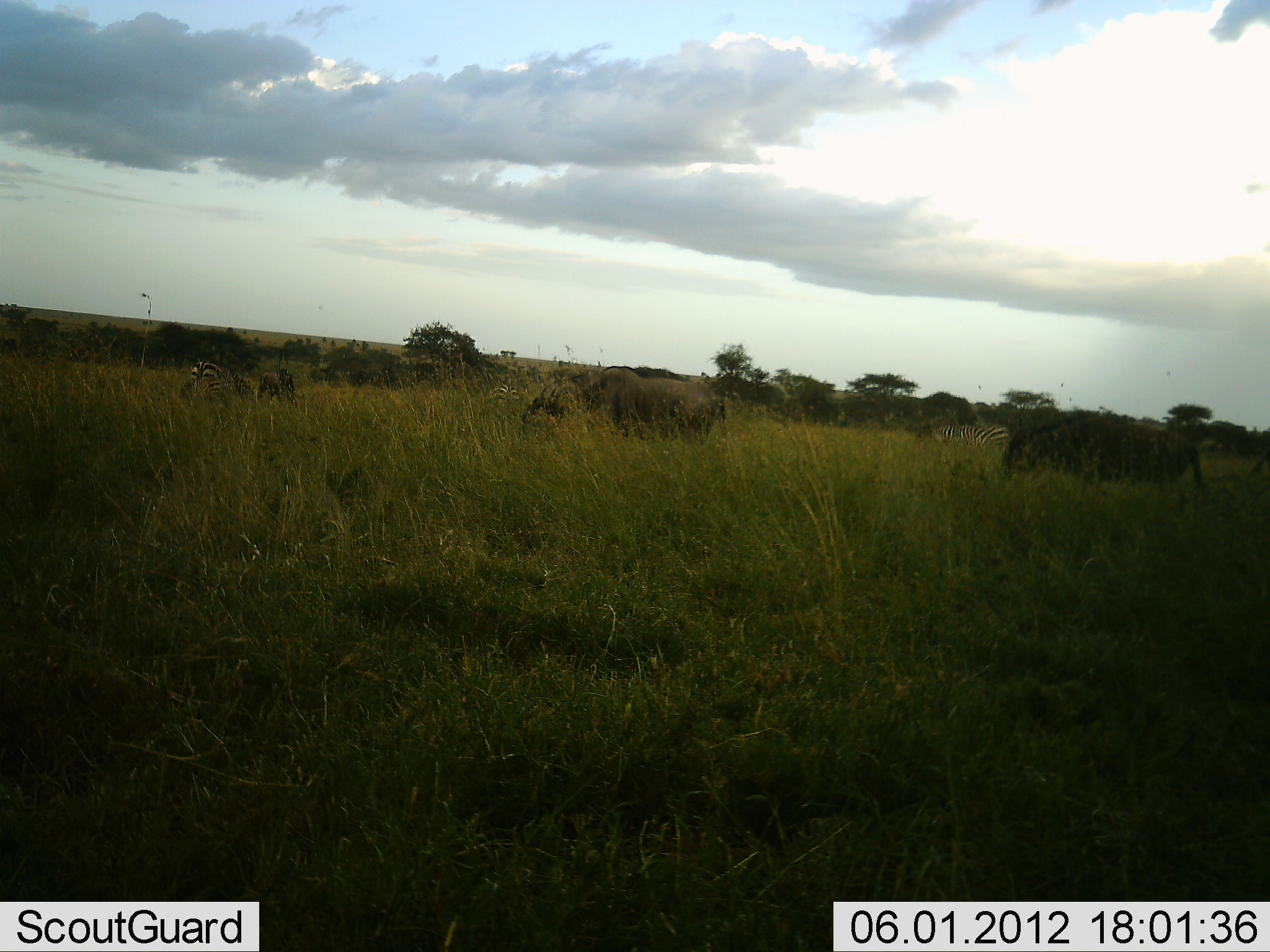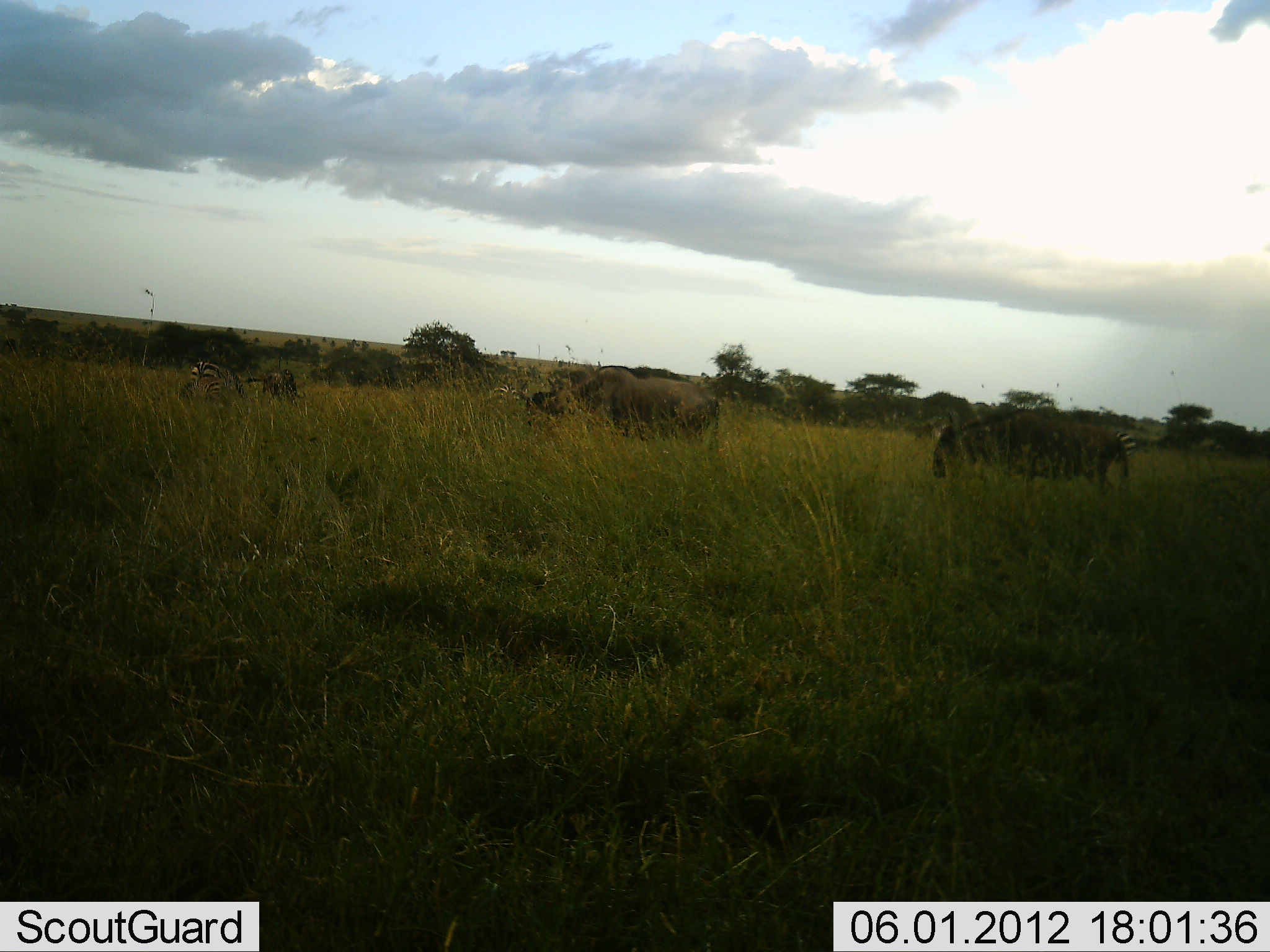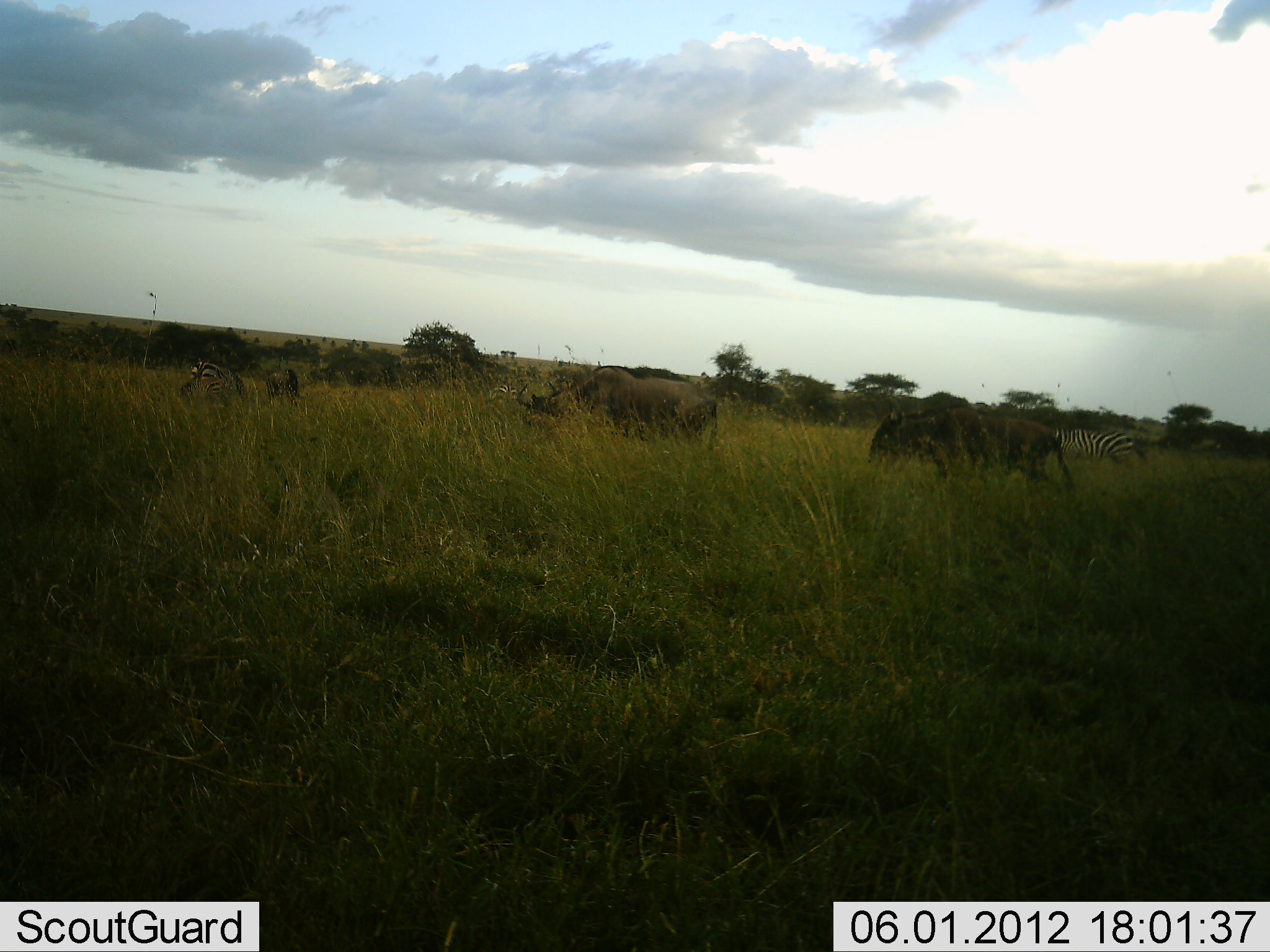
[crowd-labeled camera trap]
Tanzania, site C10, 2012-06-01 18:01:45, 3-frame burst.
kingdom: Animalia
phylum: Chordata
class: Mammalia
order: Artiodactyla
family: Bovidae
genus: Connochaetes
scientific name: Connochaetes taurinus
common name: blue wildebeest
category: wildebeest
Wildebeest (blue wildebeest) (Connochaetes taurinus), count 3. Behavior (volunteer vote fractions): standing 42%, resting 0%, moving 83%, interacting 0%. Young present (vote fraction): 0%. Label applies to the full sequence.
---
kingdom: Animalia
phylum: Chordata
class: Mammalia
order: Perissodactyla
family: Equidae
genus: Equus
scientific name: Equus quagga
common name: plains zebra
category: zebra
Zebra (plains zebra) (Equus quagga), count 2. Behavior (volunteer vote fractions): standing 45%, resting 0%, moving 9%, interacting 0%. Young present (vote fraction): 0%. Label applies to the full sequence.